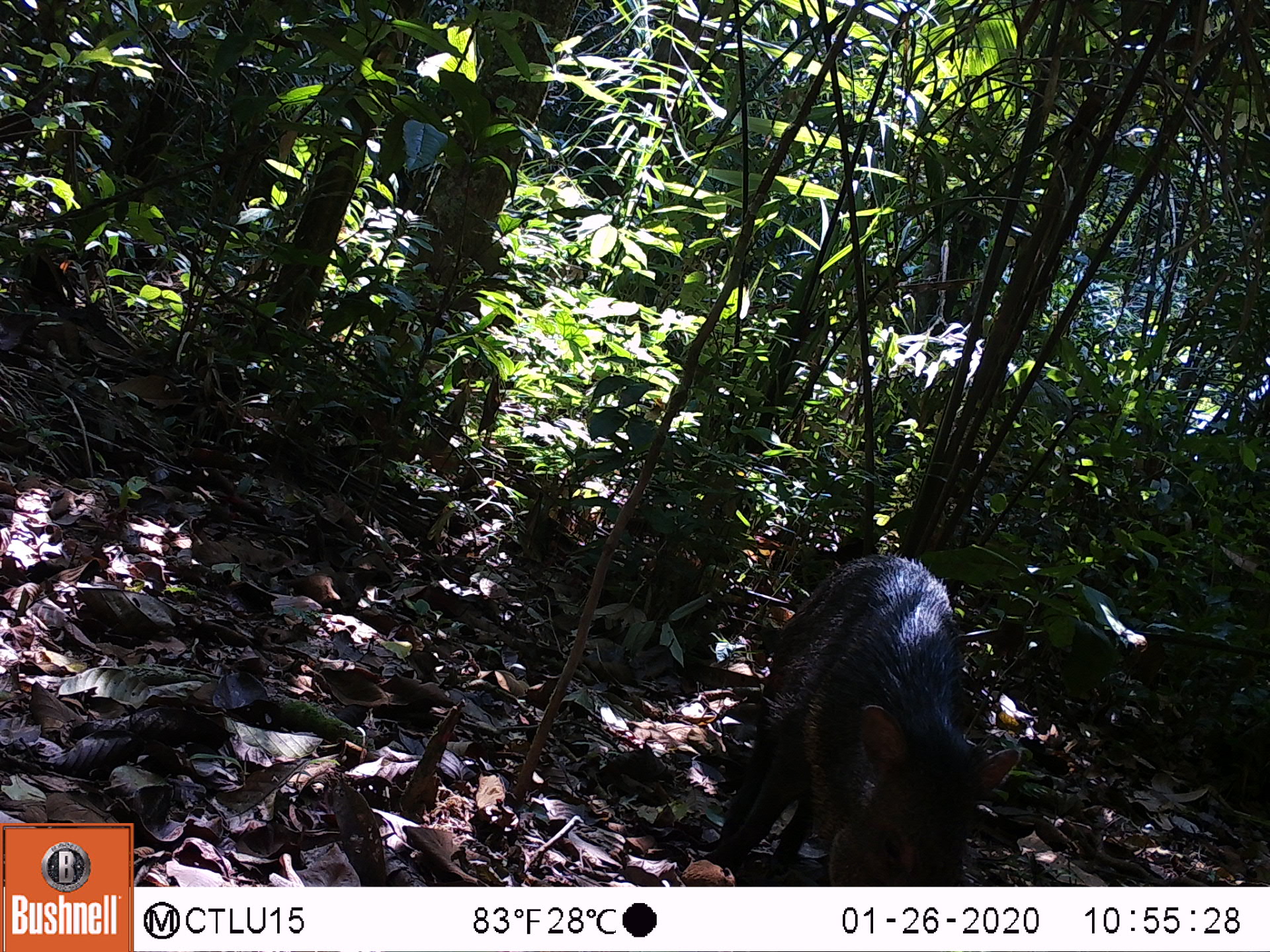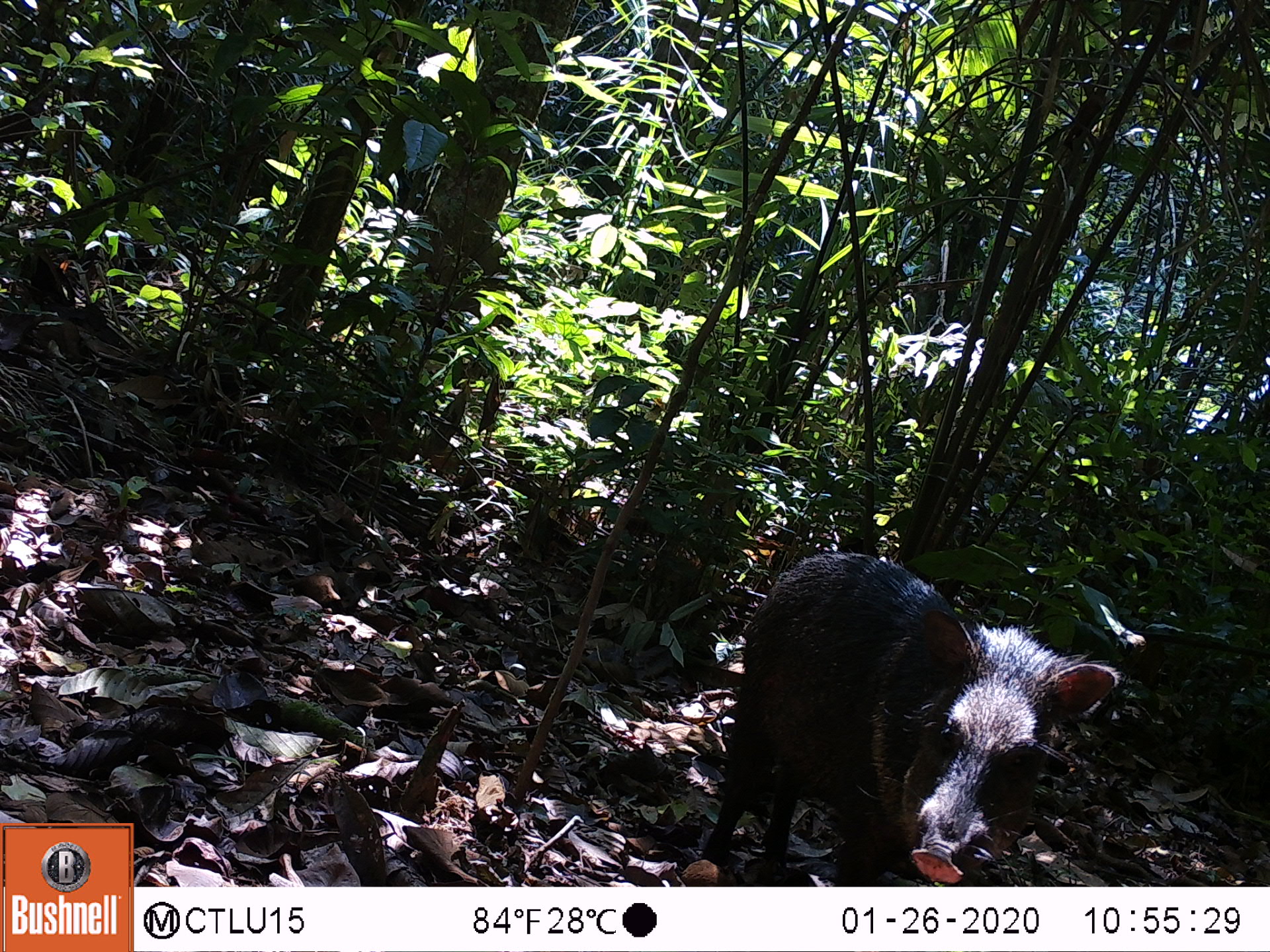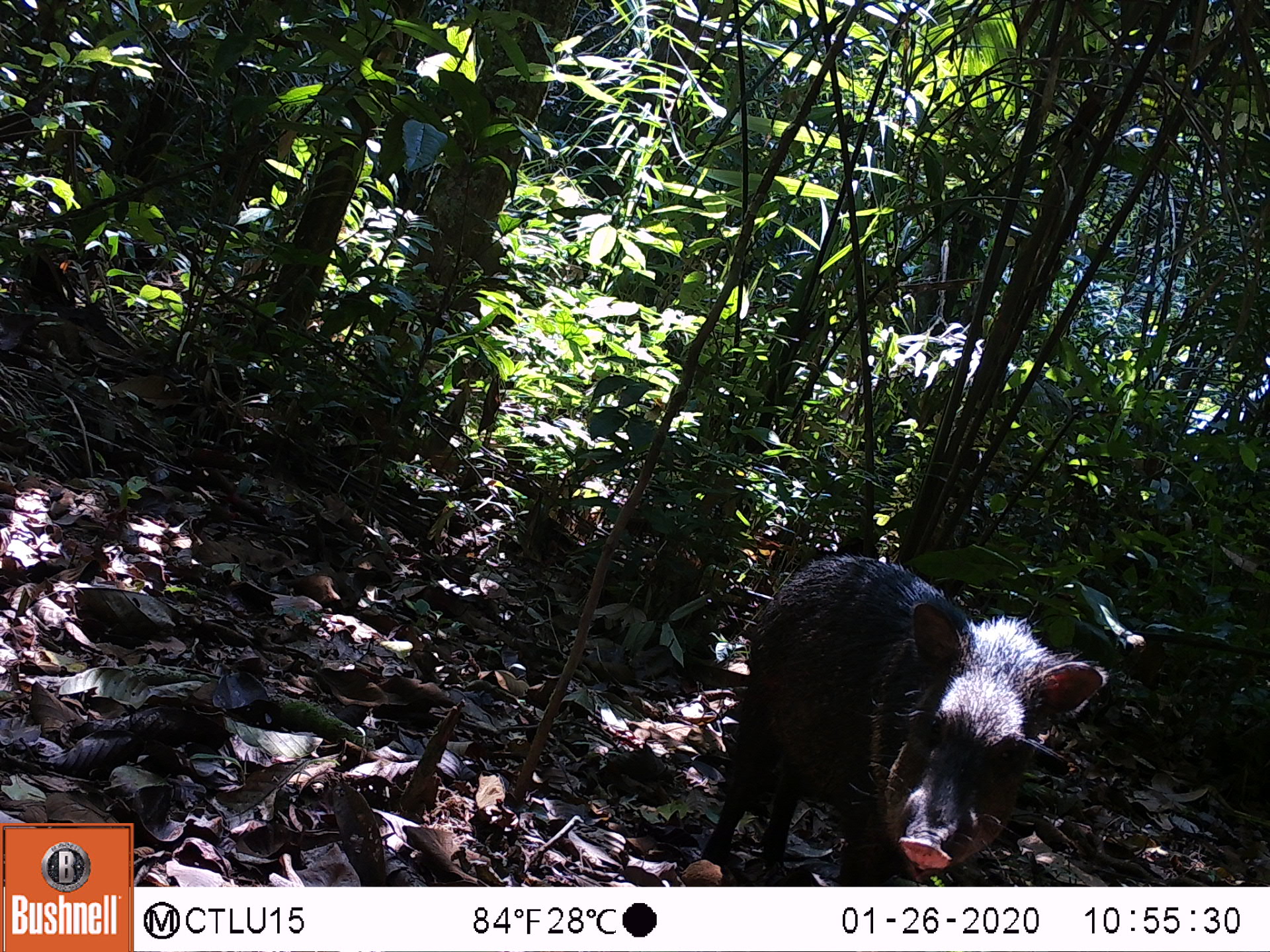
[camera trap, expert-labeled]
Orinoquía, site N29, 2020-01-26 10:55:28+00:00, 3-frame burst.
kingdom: Animalia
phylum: Chordata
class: Mammalia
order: Artiodactyla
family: Tayassuidae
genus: Pecari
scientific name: Pecari tajacu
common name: collared peccary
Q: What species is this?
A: Collared peccary (Pecari tajacu).